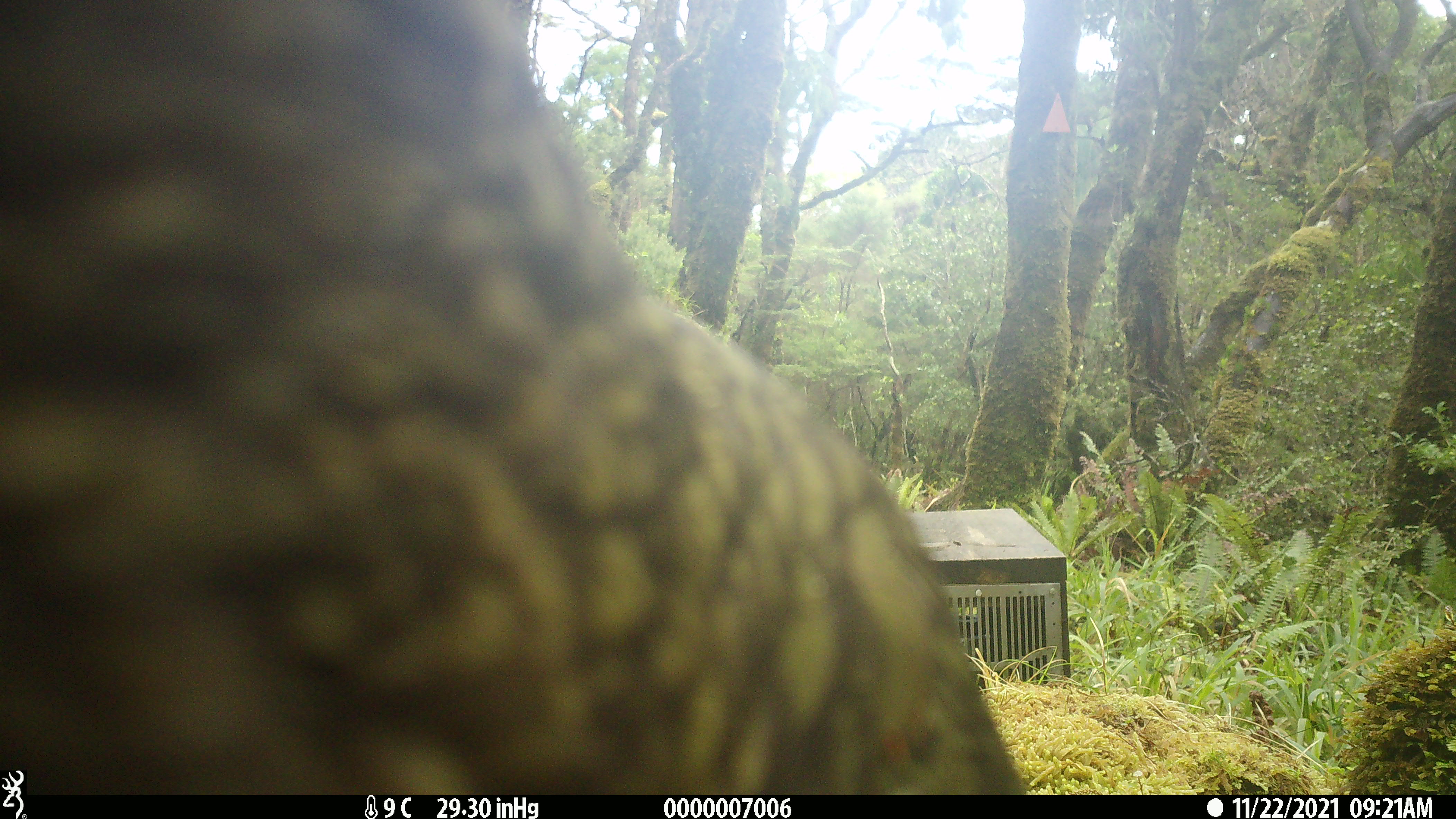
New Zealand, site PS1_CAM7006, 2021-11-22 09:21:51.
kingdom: Animalia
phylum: Chordata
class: Aves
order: Psittaciformes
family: Strigopidae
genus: Nestor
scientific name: Nestor notabilis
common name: kea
Kea (Nestor notabilis).